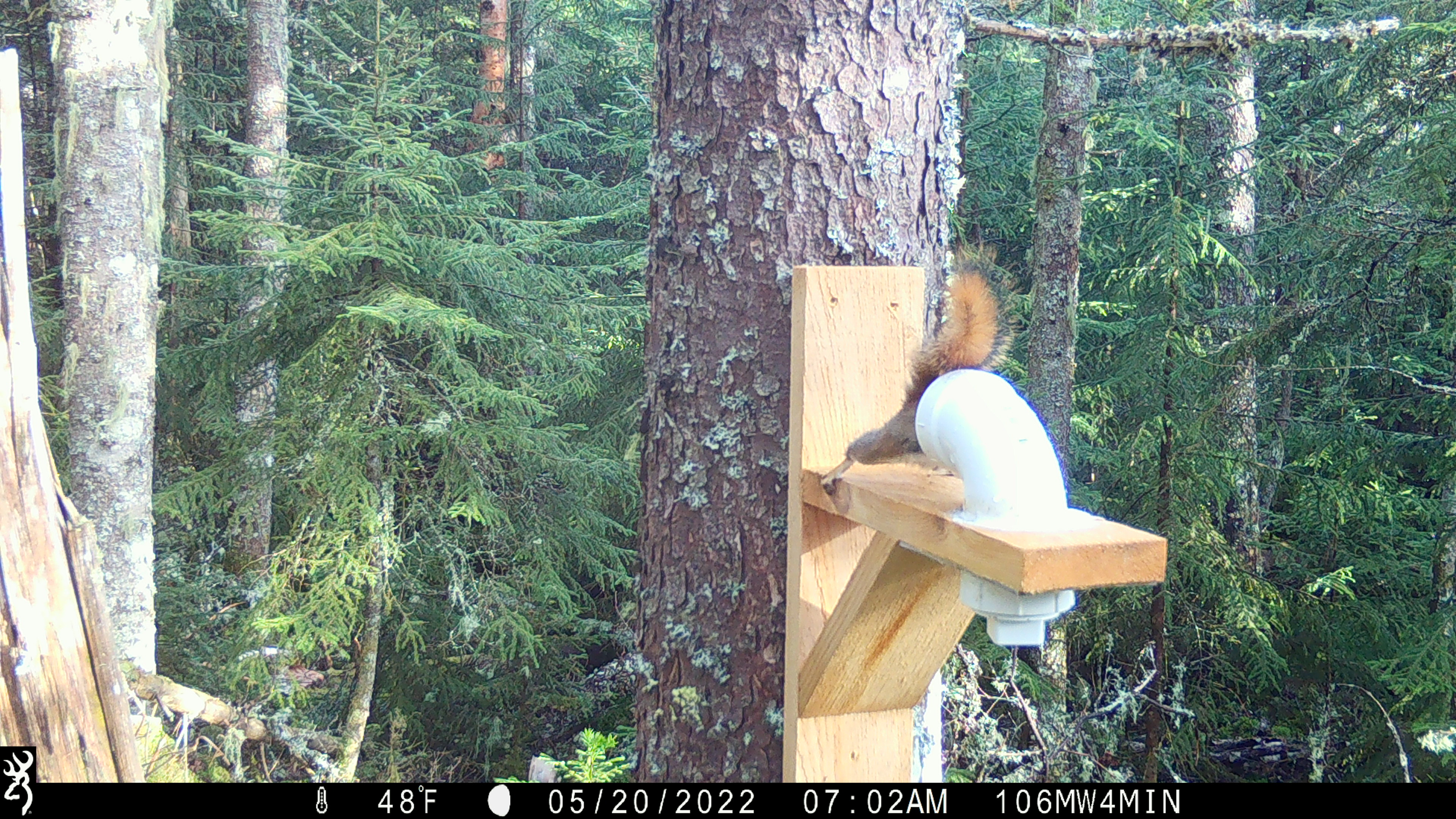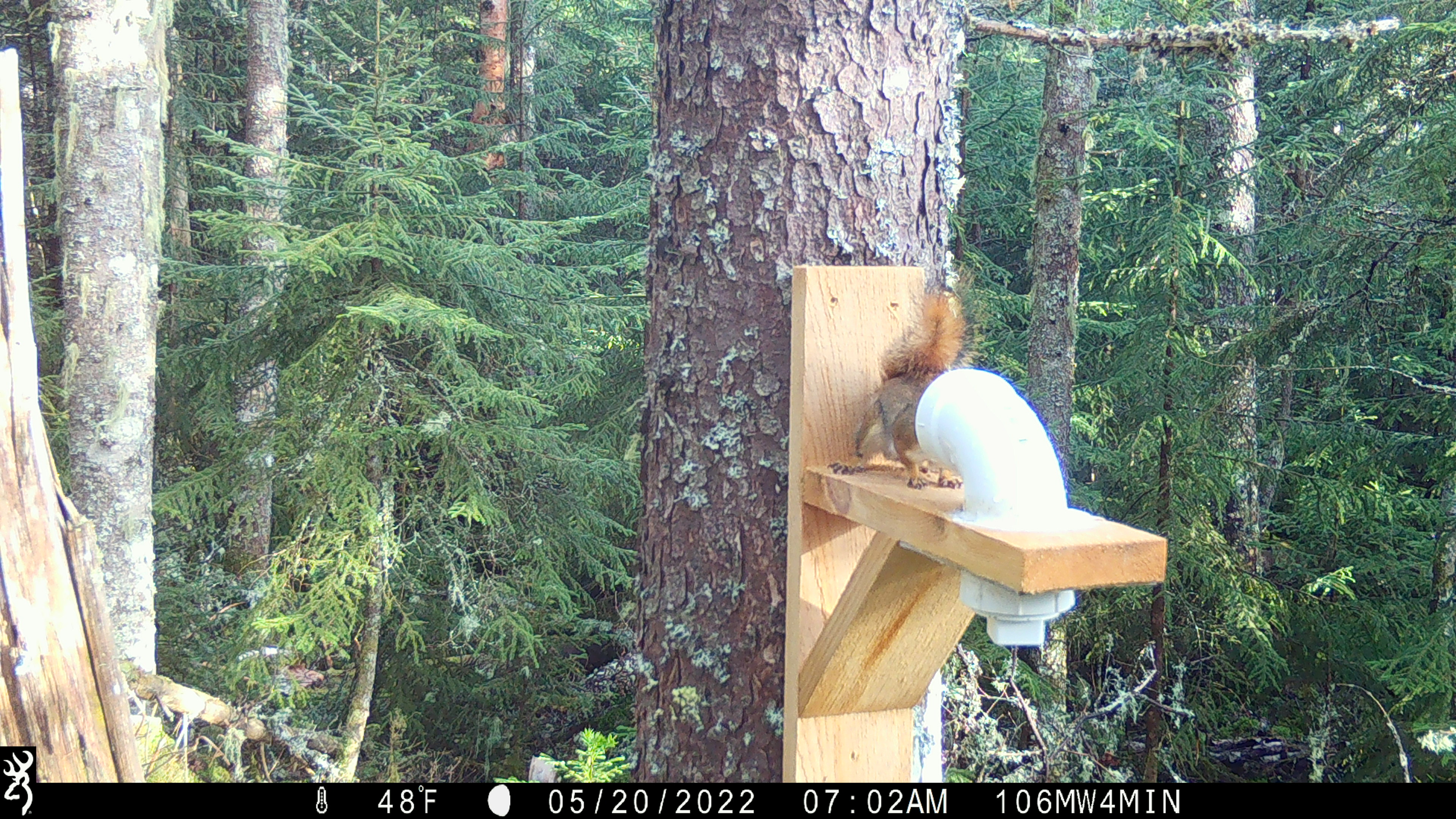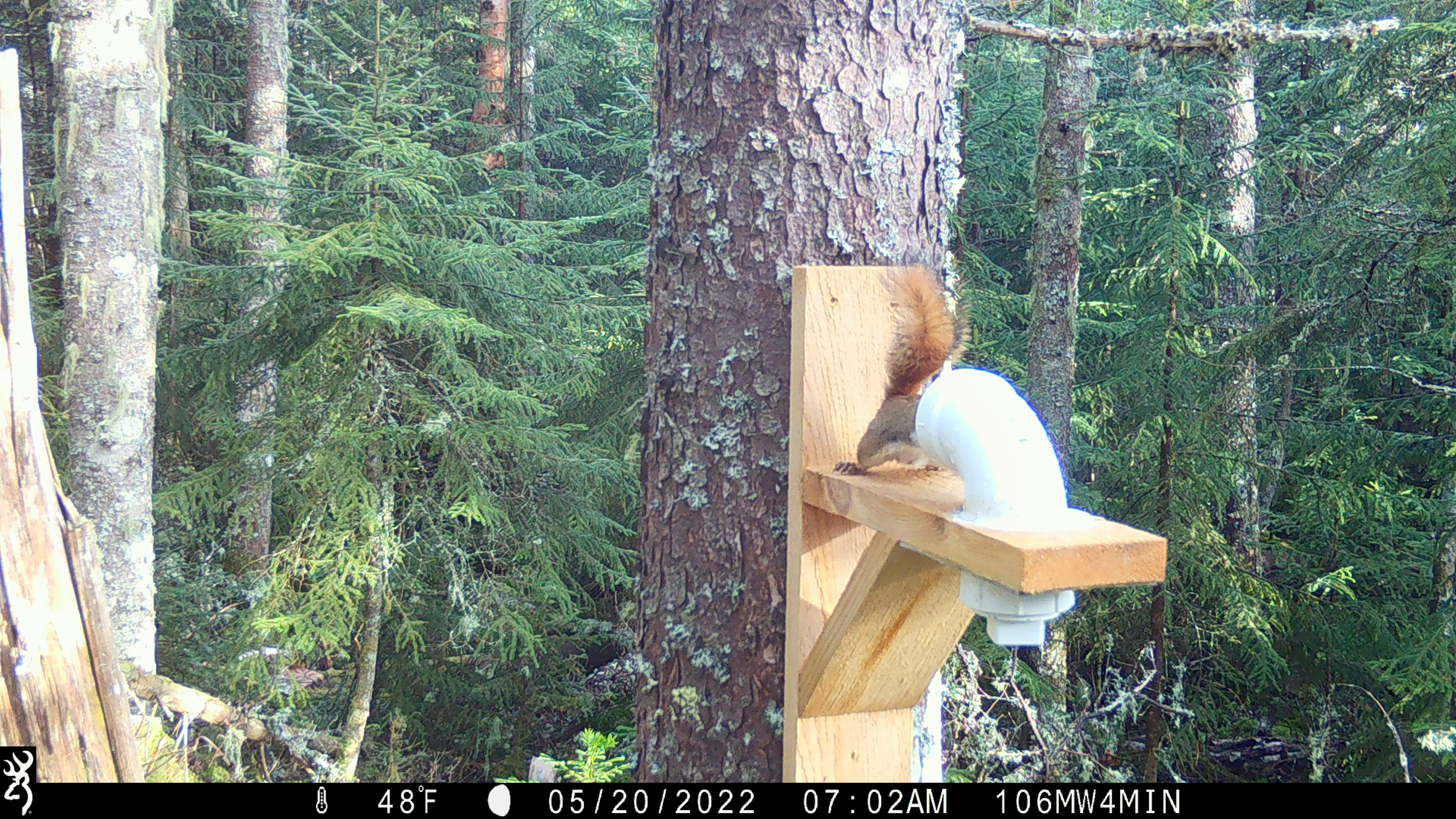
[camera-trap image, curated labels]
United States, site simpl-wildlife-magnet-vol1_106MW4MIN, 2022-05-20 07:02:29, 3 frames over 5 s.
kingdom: Animalia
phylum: Chordata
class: Mammalia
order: Rodentia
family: Sciuridae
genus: Tamiasciurus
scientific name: Tamiasciurus hudsonicus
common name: red squirrel